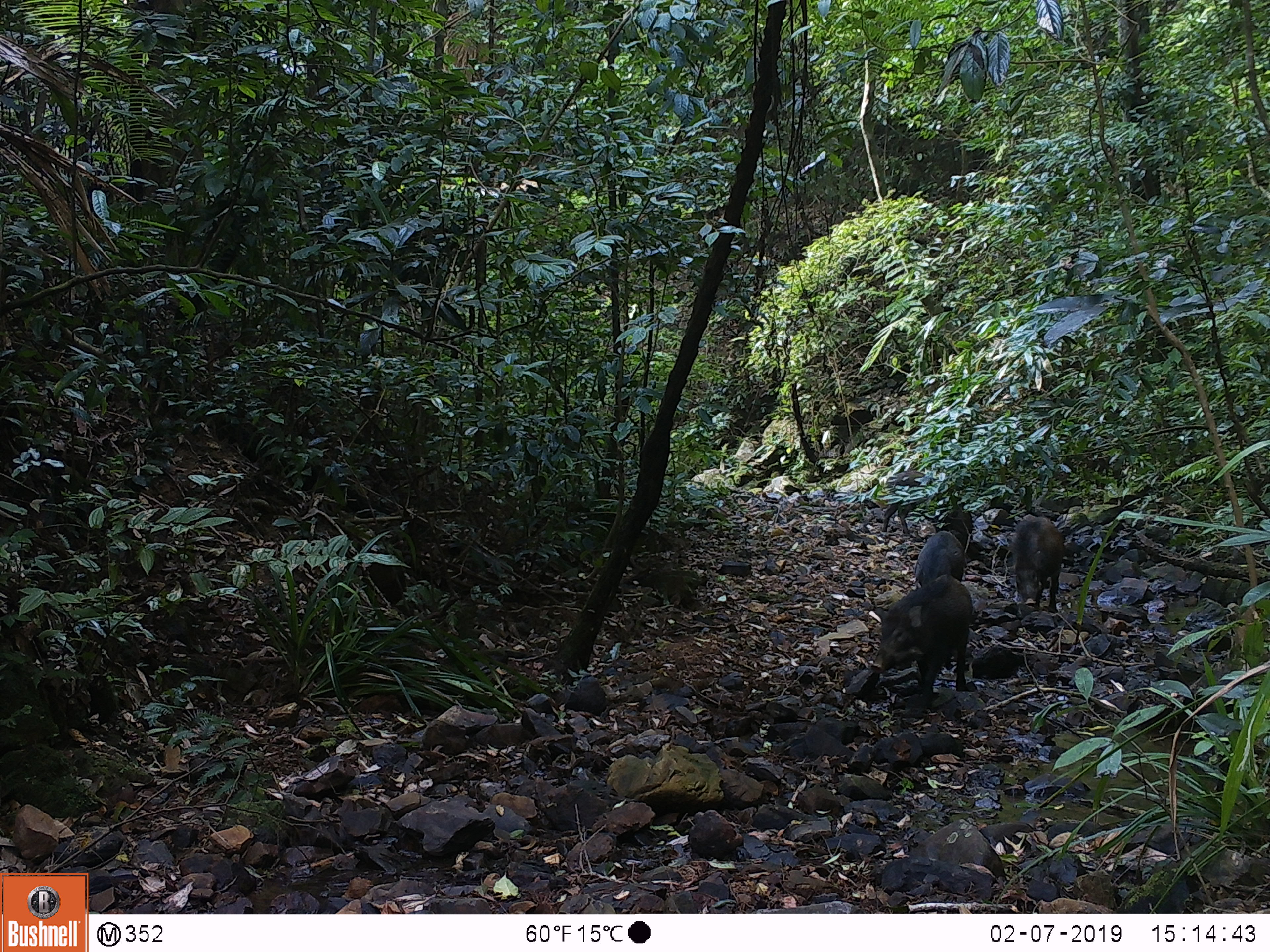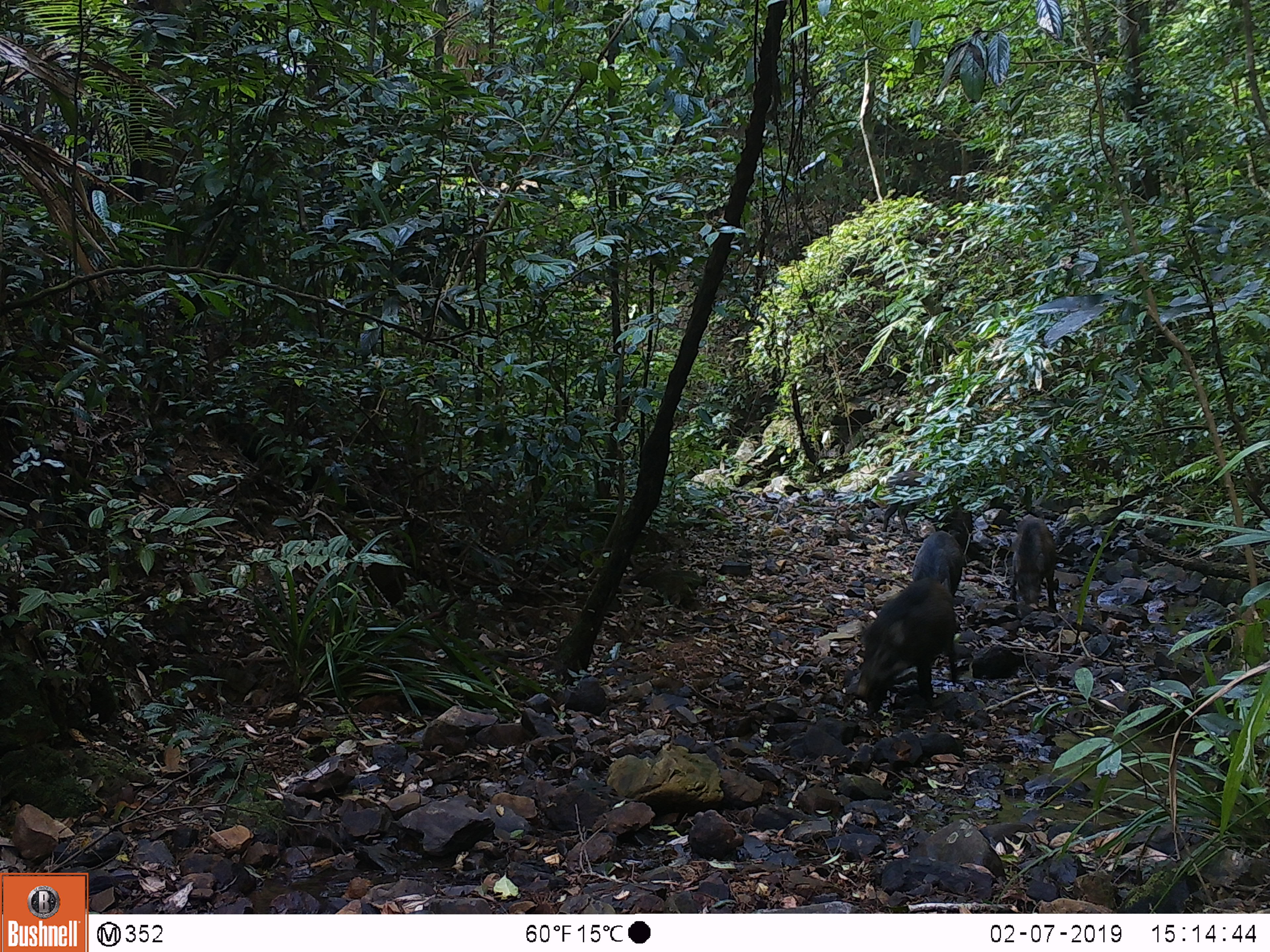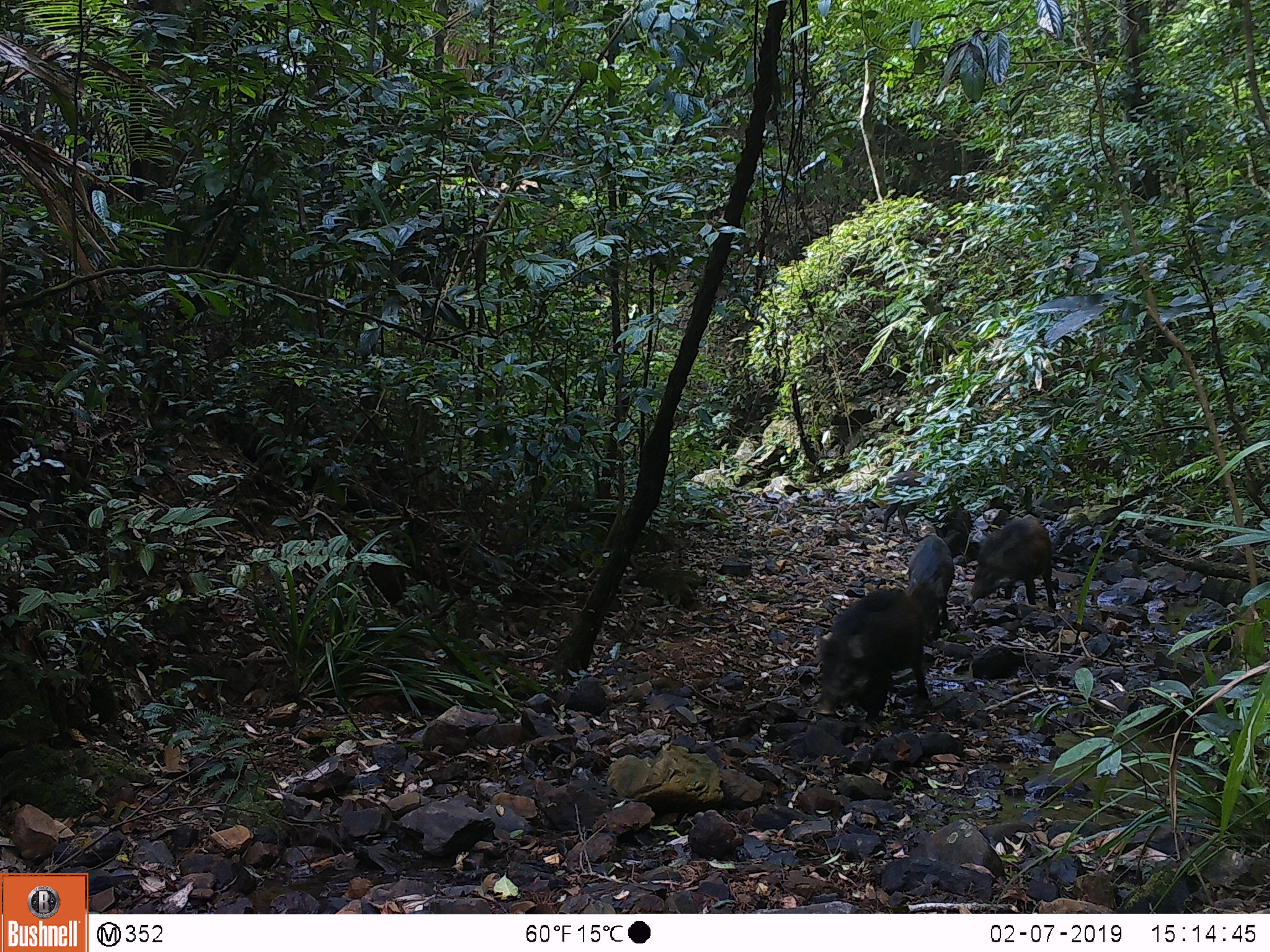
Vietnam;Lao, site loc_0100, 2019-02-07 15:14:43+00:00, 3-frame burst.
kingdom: Animalia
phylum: Chordata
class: Mammalia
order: Artiodactyla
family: Suidae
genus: Sus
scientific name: Sus scrofa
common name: eurasian wild pig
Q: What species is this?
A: Eurasian wild pig (Sus scrofa).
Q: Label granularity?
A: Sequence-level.